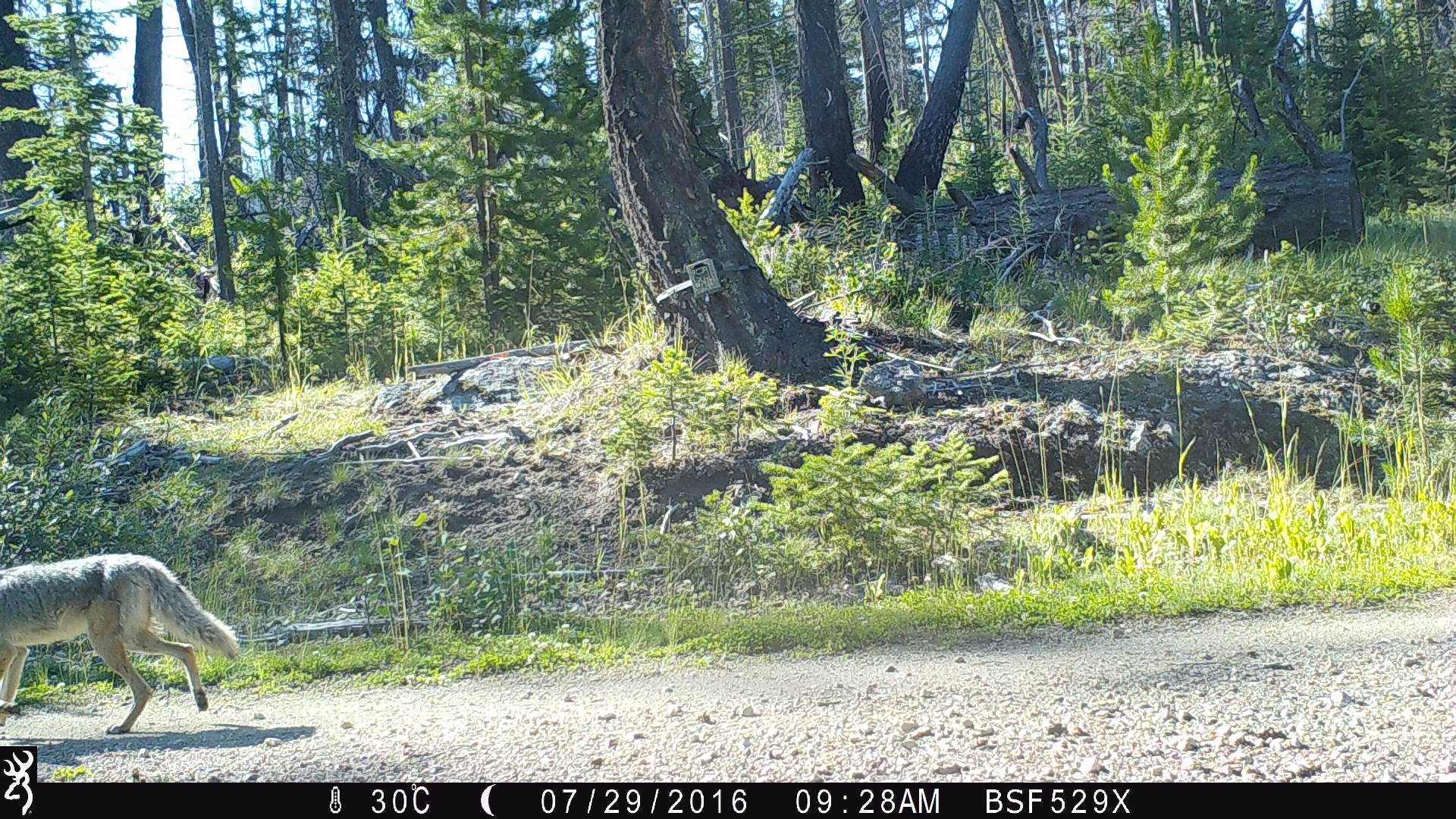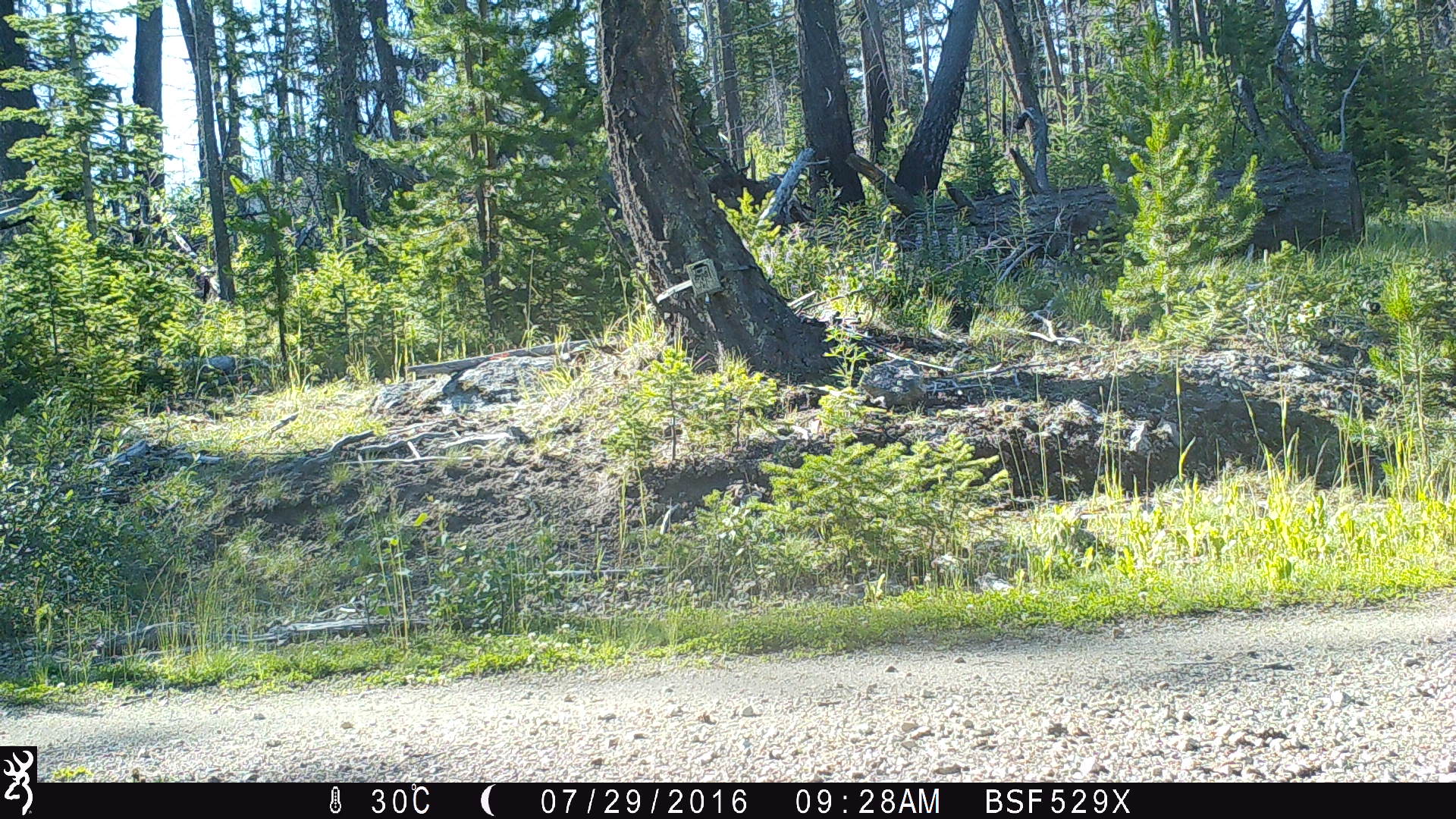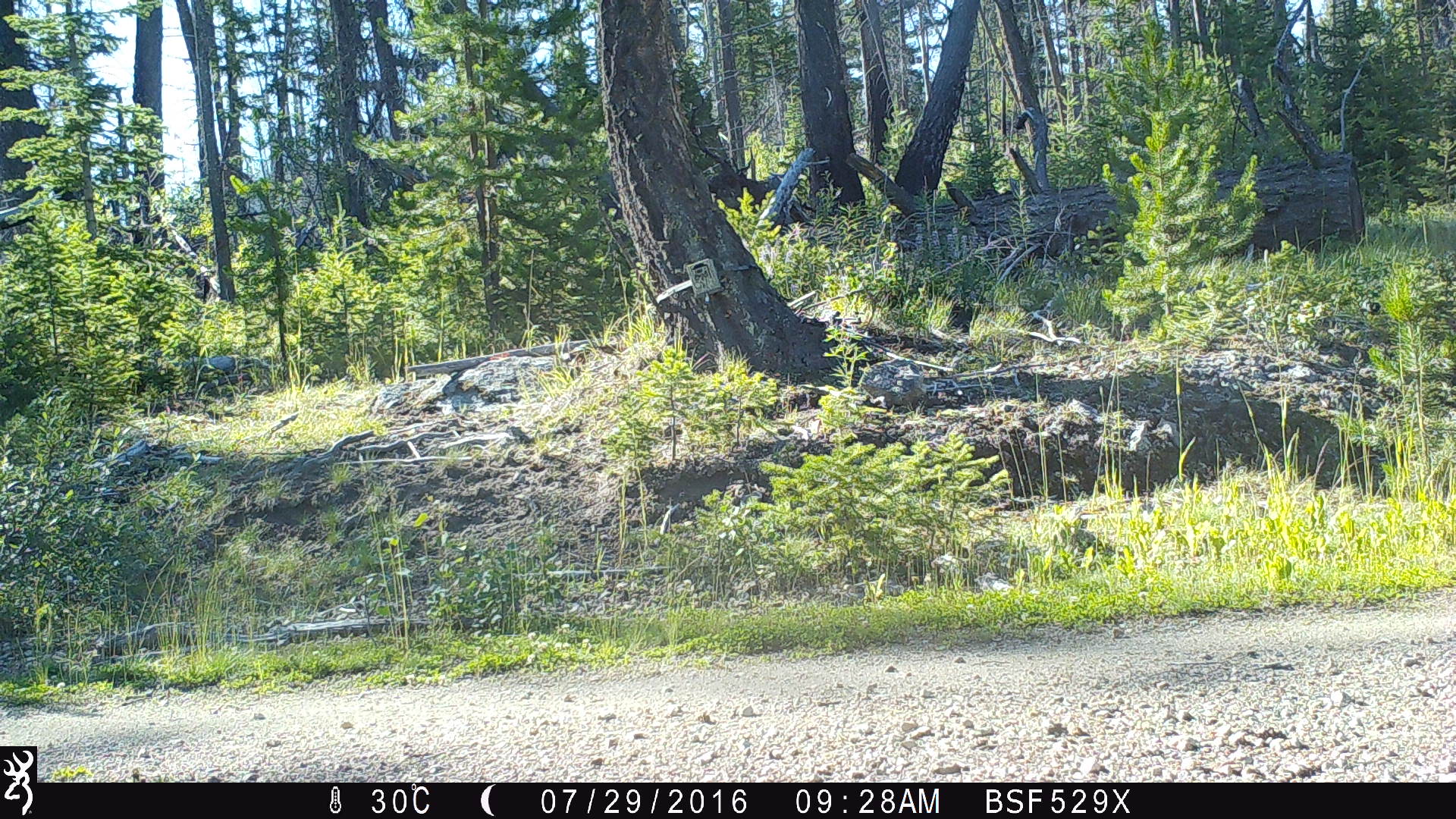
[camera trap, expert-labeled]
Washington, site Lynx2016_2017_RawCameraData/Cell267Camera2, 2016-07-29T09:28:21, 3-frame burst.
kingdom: Animalia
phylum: Chordata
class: Mammalia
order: Carnivora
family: Canidae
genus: Canis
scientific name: Canis latrans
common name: coyote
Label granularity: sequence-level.